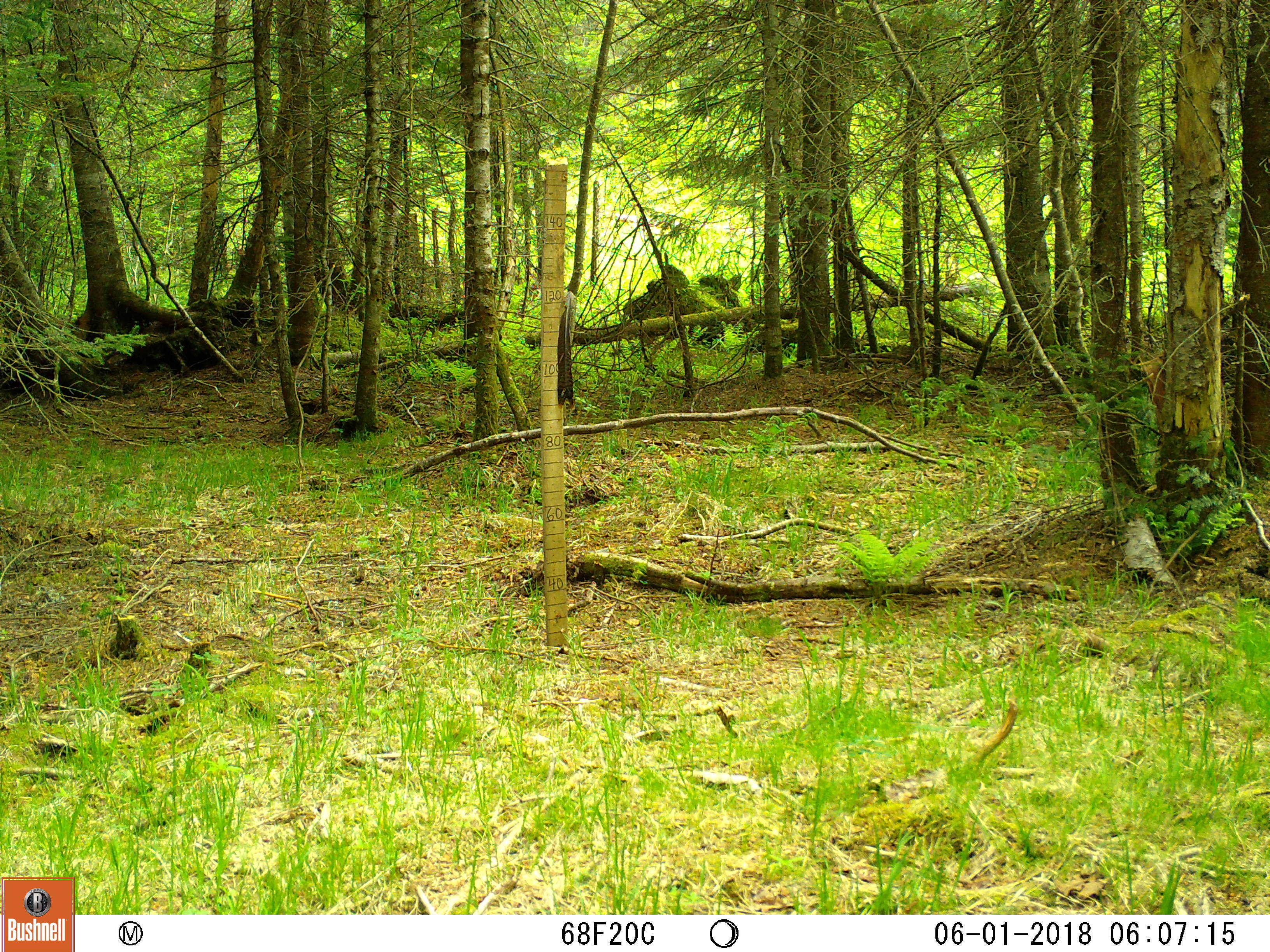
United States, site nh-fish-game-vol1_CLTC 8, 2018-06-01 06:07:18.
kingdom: Animalia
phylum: Chordata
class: Mammalia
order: Artiodactyla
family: Cervidae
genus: Odocoileus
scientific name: Odocoileus virginianus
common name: white-tailed deer